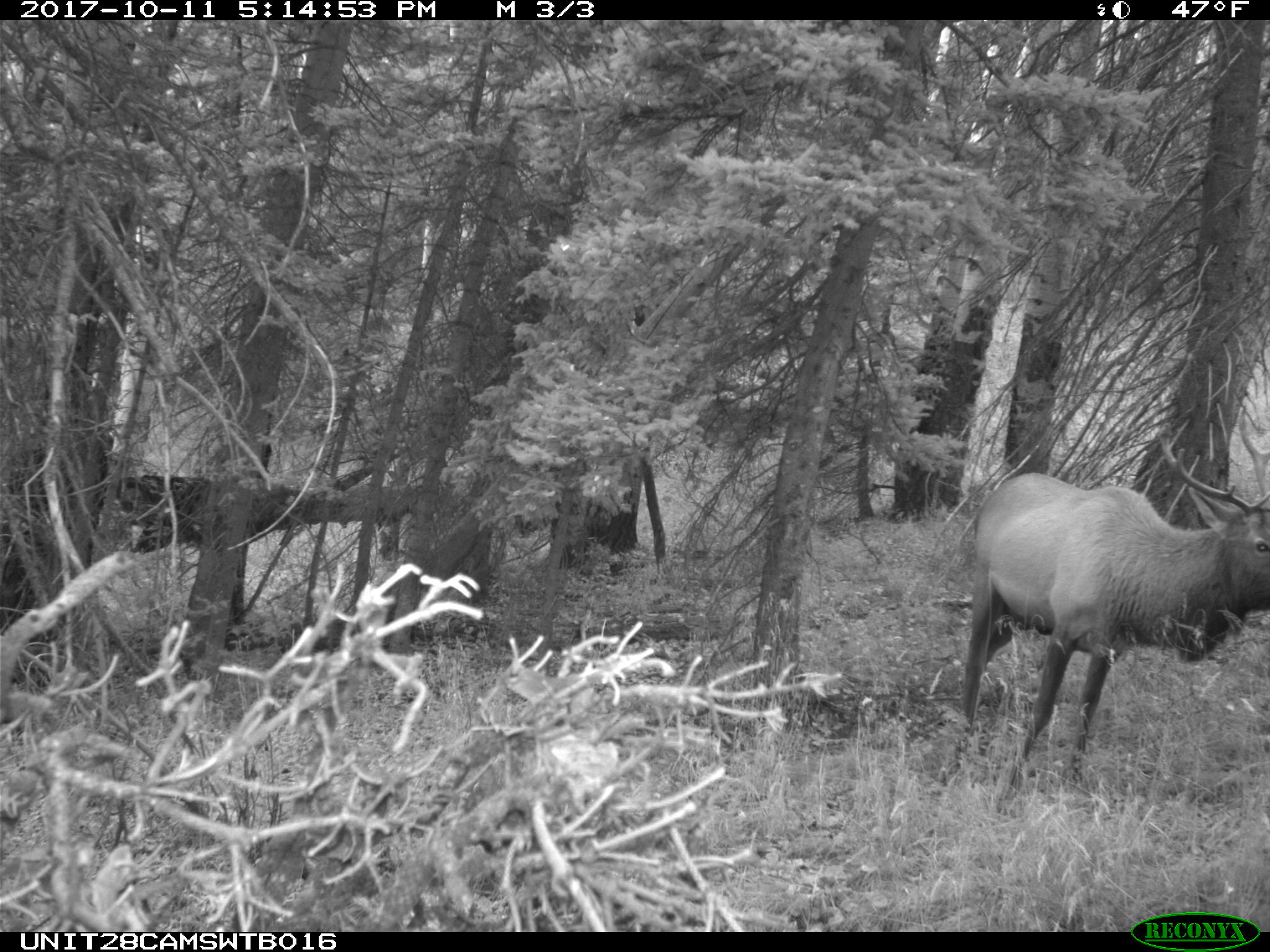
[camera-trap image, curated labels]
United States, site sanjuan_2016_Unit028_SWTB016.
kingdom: Animalia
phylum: Chordata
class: Mammalia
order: Artiodactyla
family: Cervidae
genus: Cervus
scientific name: Cervus elaphus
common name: red deer